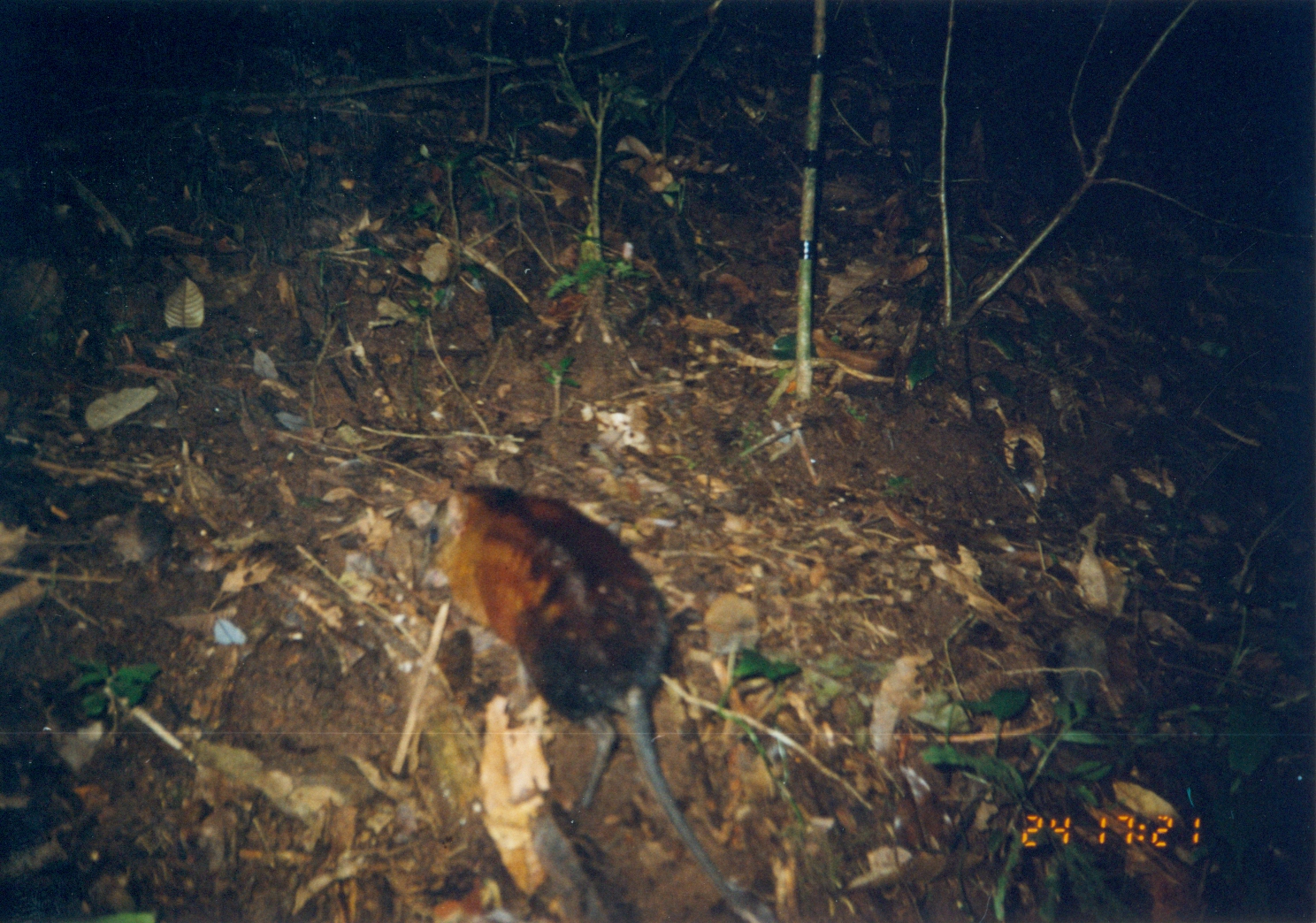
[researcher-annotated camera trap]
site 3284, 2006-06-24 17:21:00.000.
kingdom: Animalia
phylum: Chordata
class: Mammalia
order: Macroscelidea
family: Macroscelididae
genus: Rhynchocyon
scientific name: Rhynchocyon udzungwensis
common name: grey-faced sengi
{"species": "Rhynchocyon udzungwensis (grey-faced sengi)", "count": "1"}